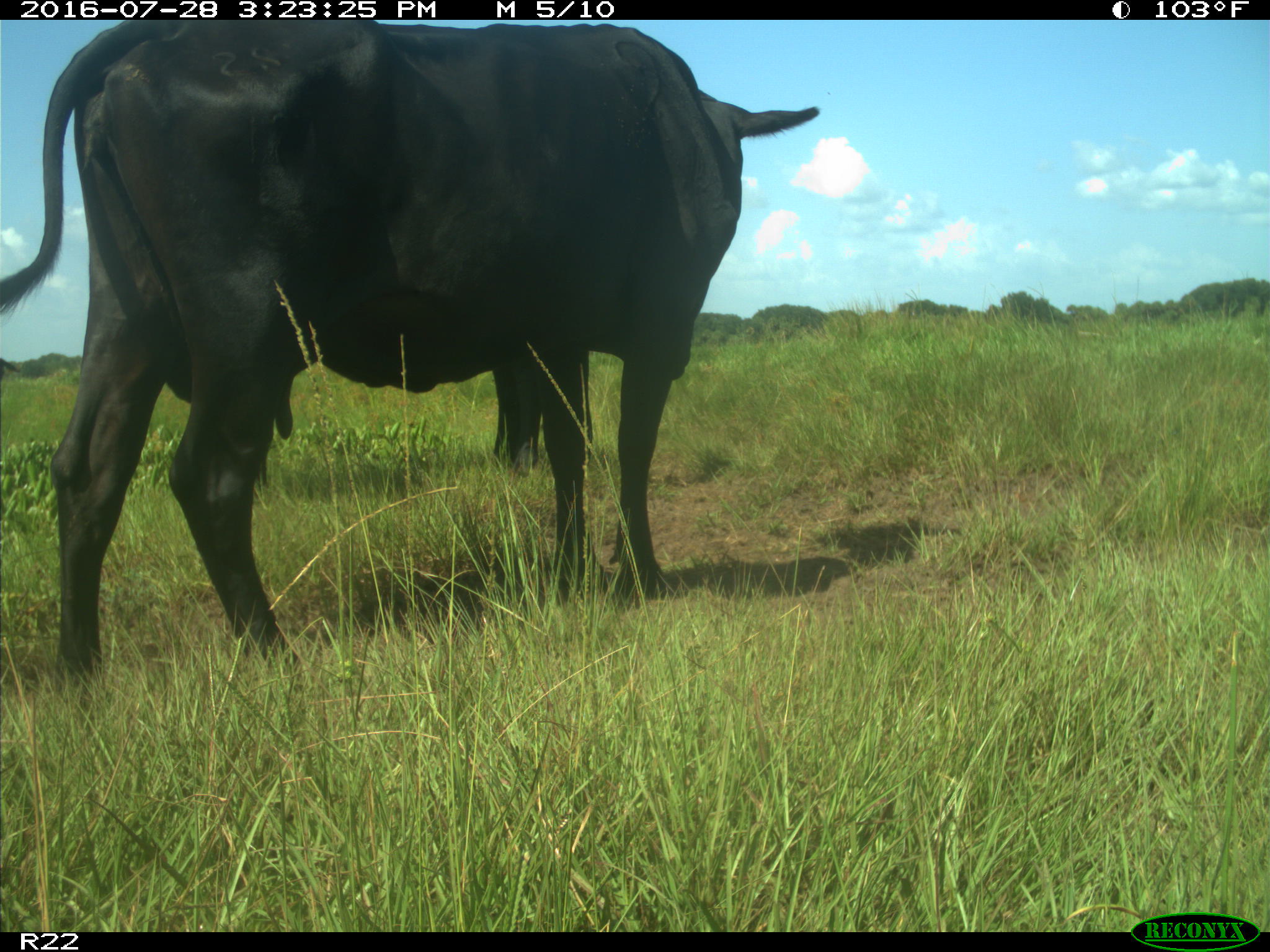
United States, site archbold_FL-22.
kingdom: Animalia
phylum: Chordata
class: Mammalia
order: Artiodactyla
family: Bovidae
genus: Bos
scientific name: Bos taurus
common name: domestic cow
Bos taurus (domestic cow).